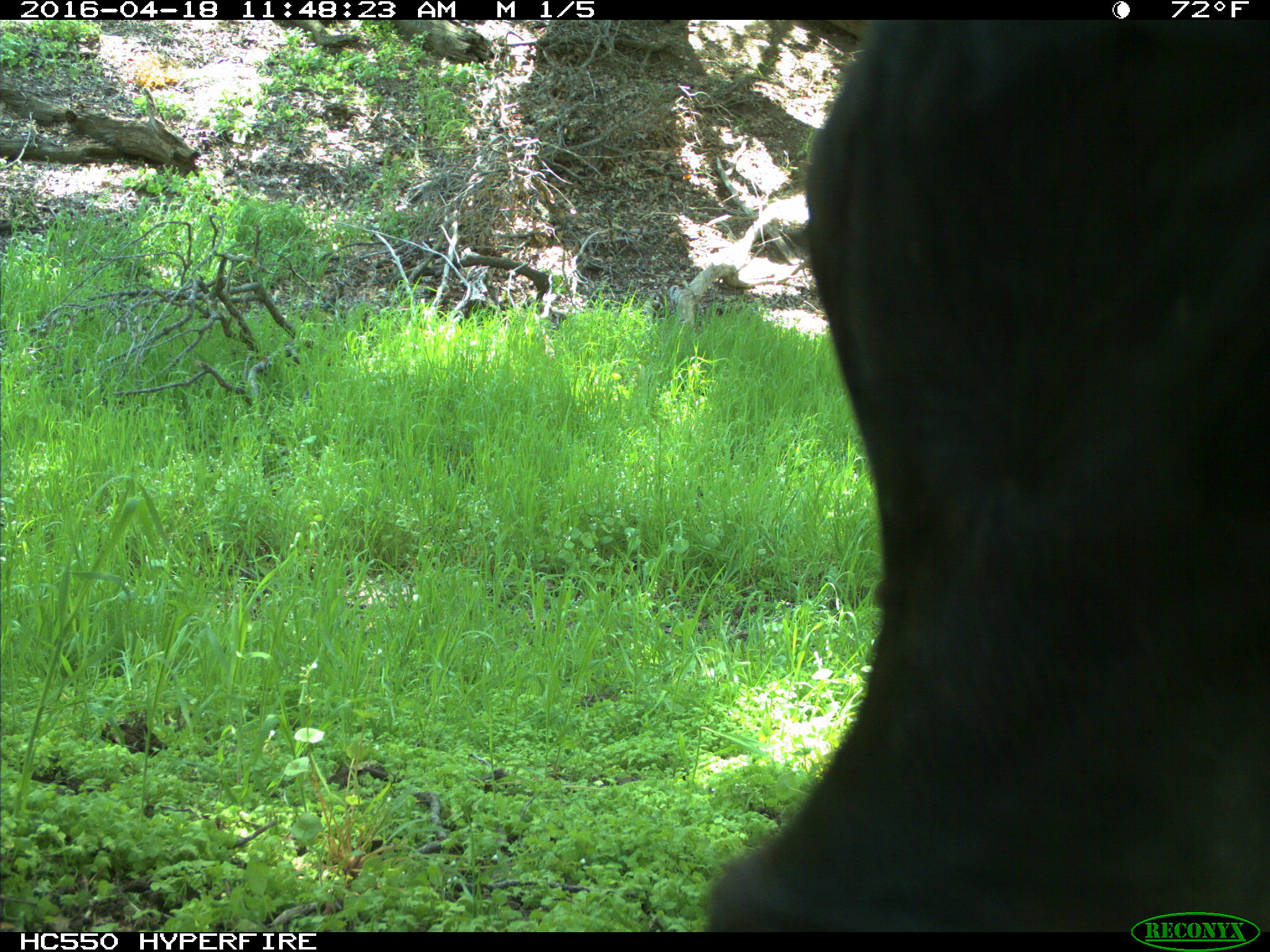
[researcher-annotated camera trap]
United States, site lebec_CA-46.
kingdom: Animalia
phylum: Chordata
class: Mammalia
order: Artiodactyla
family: Bovidae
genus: Bos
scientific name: Bos taurus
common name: domestic cow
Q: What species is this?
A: Bos taurus (domestic cow).